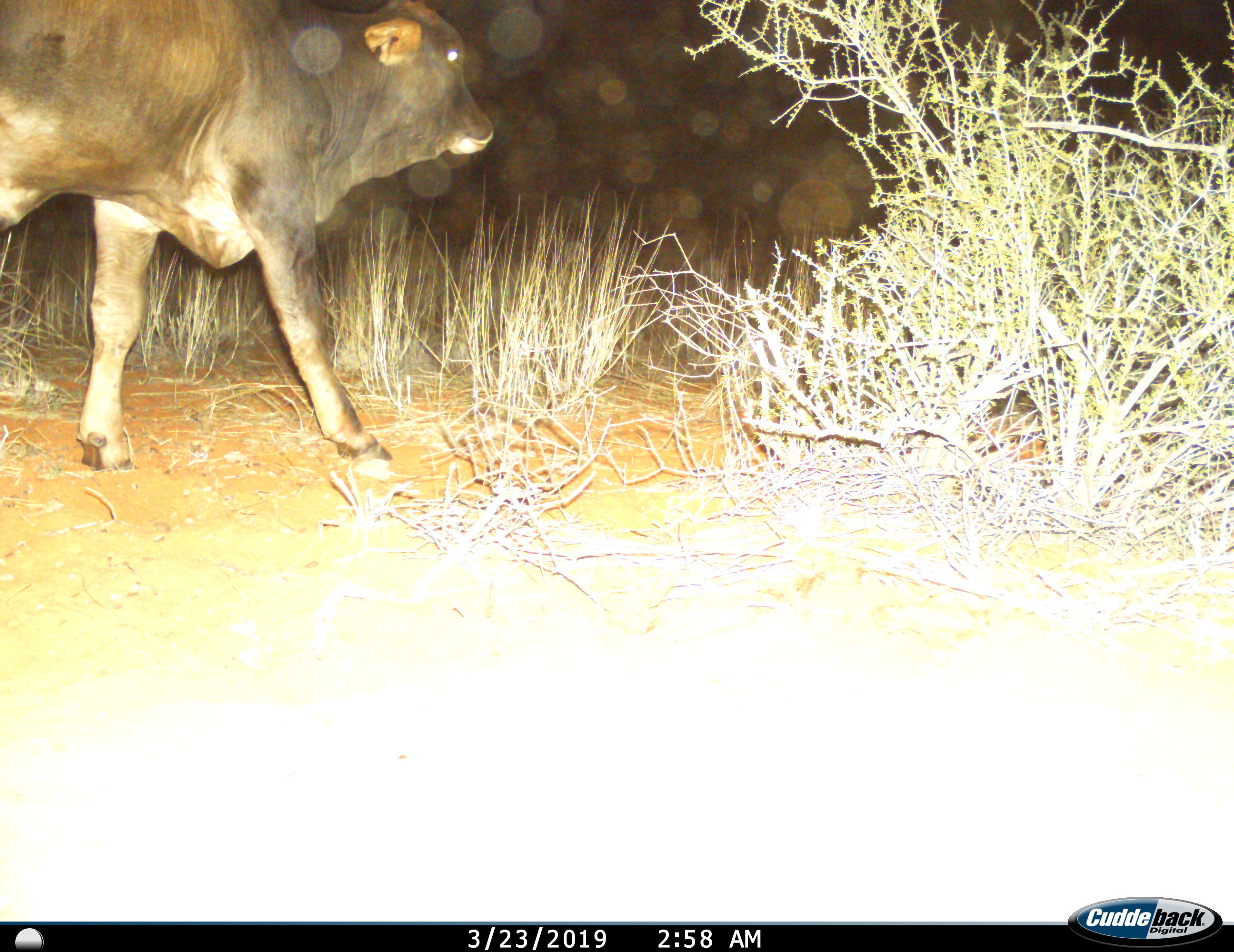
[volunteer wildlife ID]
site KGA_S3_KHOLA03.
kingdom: Animalia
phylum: Chordata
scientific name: Vertebrata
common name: domestic animal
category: domesticanimal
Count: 1.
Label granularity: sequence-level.